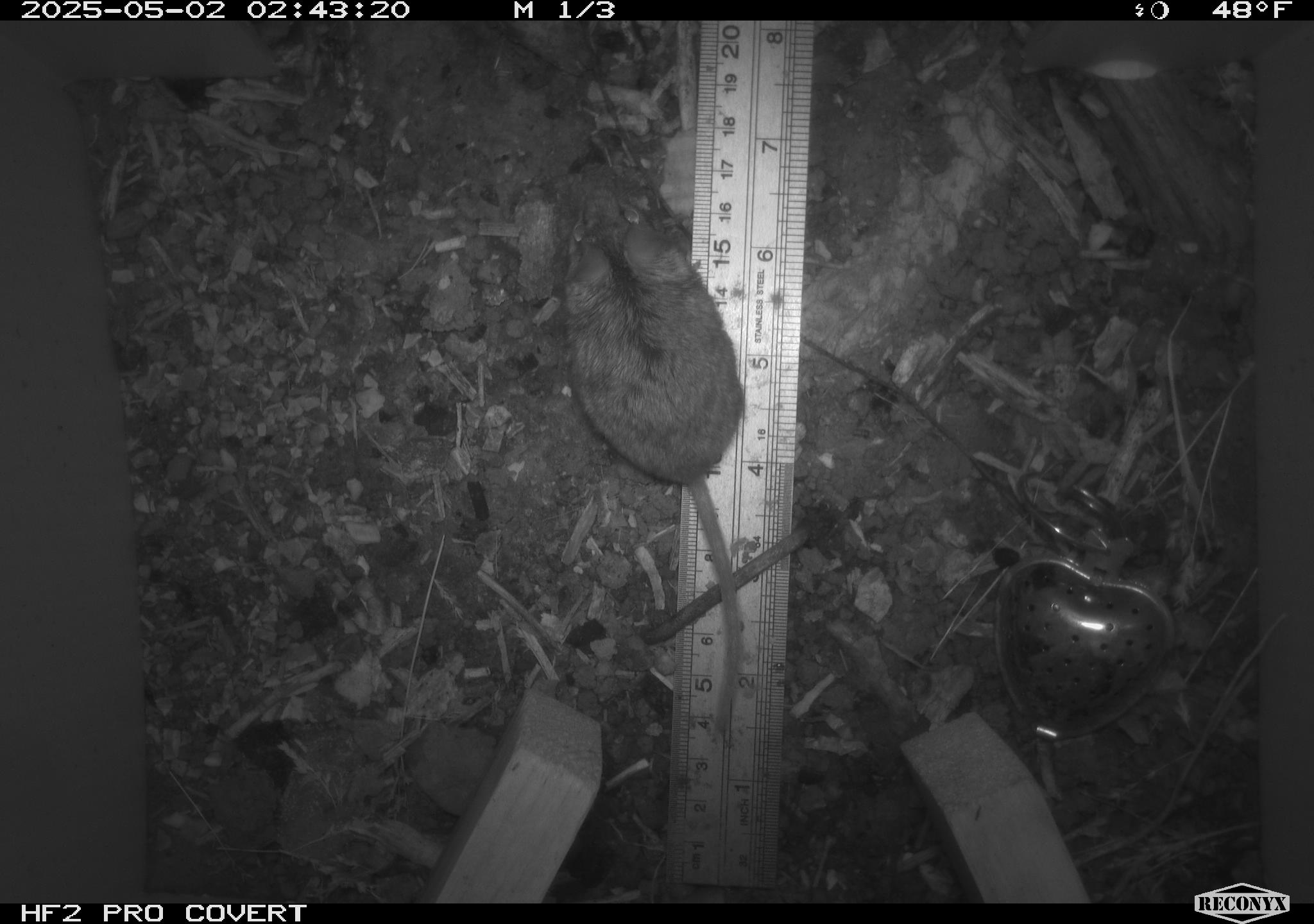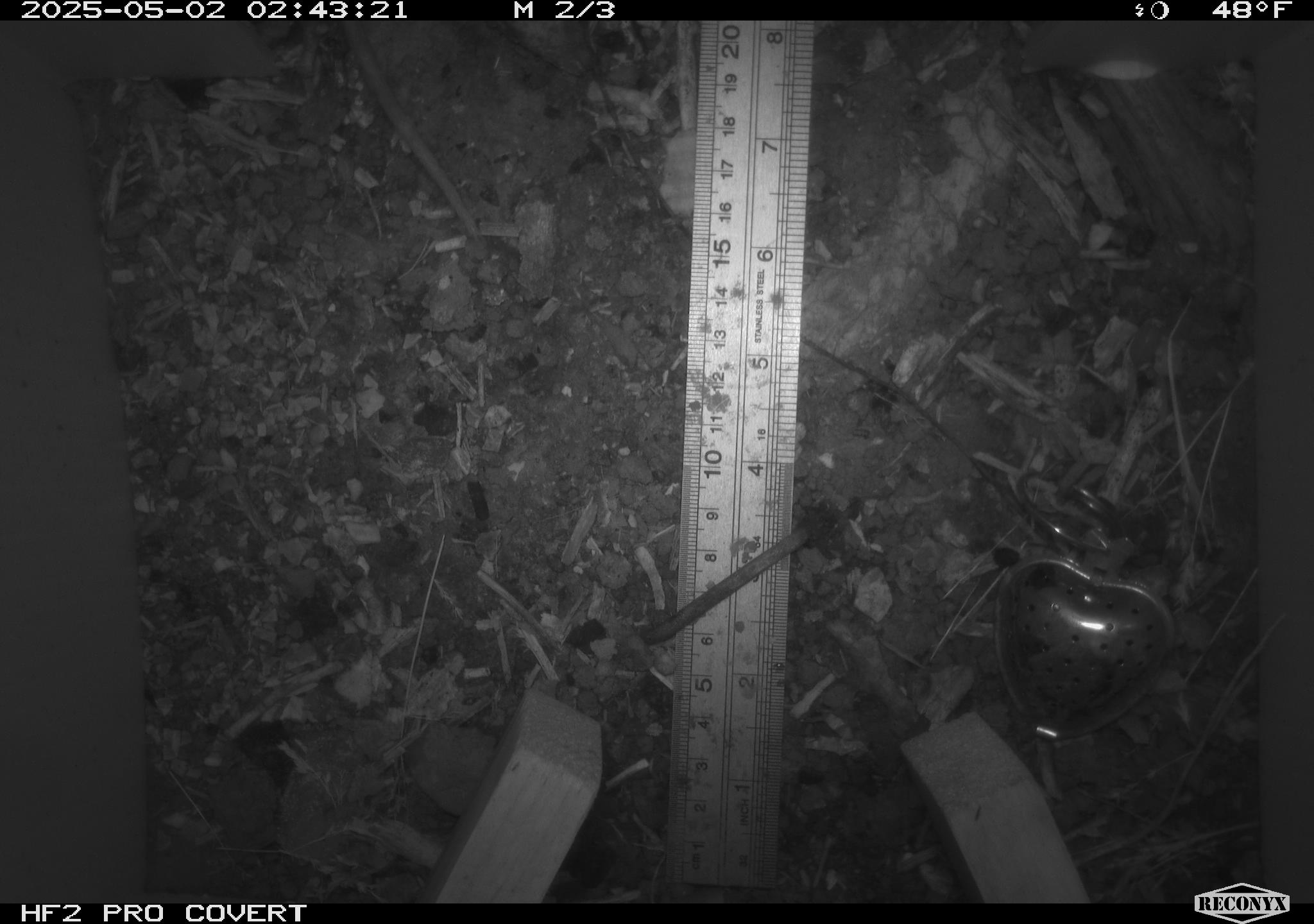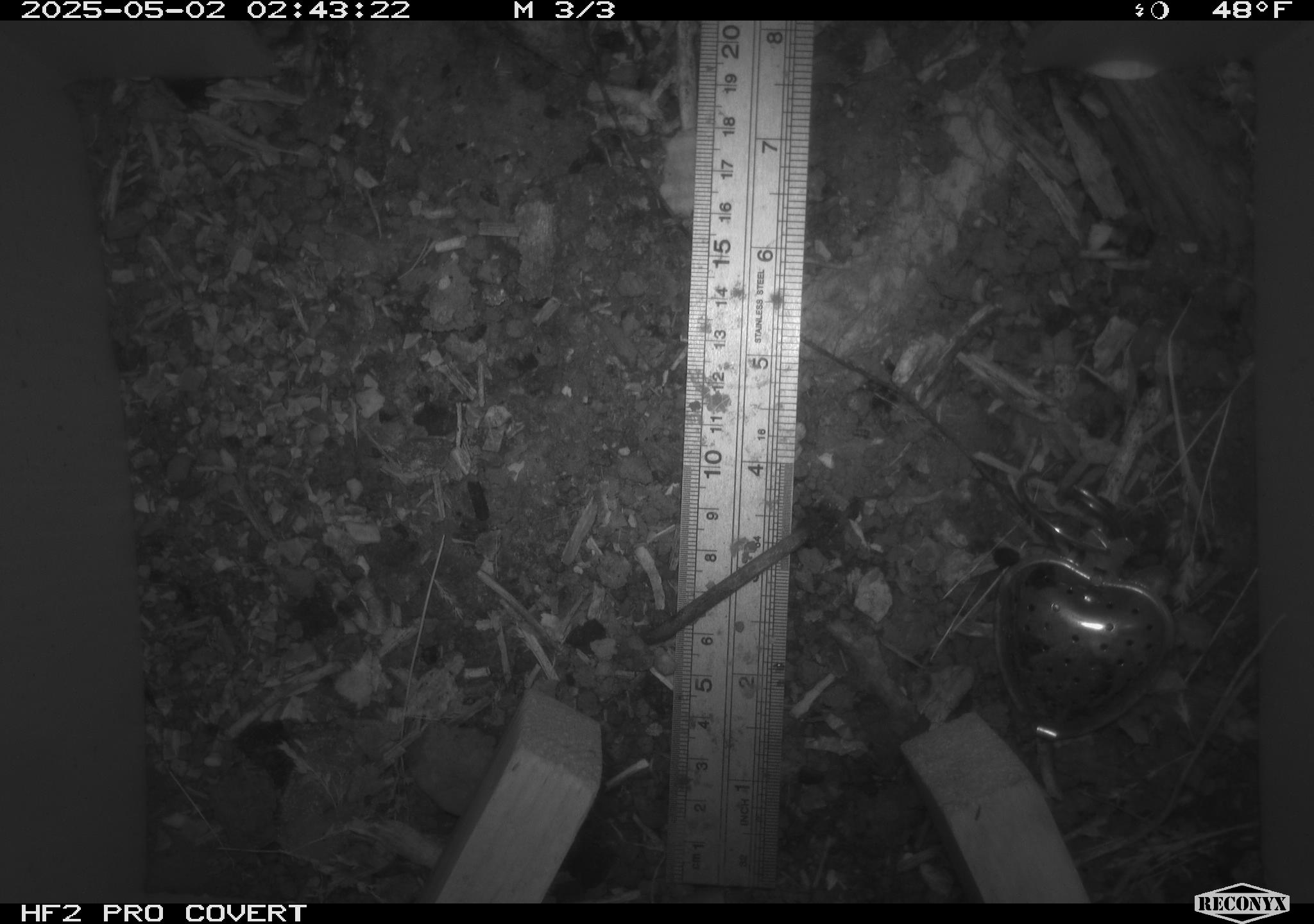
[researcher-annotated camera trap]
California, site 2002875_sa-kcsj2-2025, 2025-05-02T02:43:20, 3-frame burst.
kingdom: Animalia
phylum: Chordata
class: Mammalia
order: Rodentia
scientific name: Rodentia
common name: rodent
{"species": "rodent (Rodentia)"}